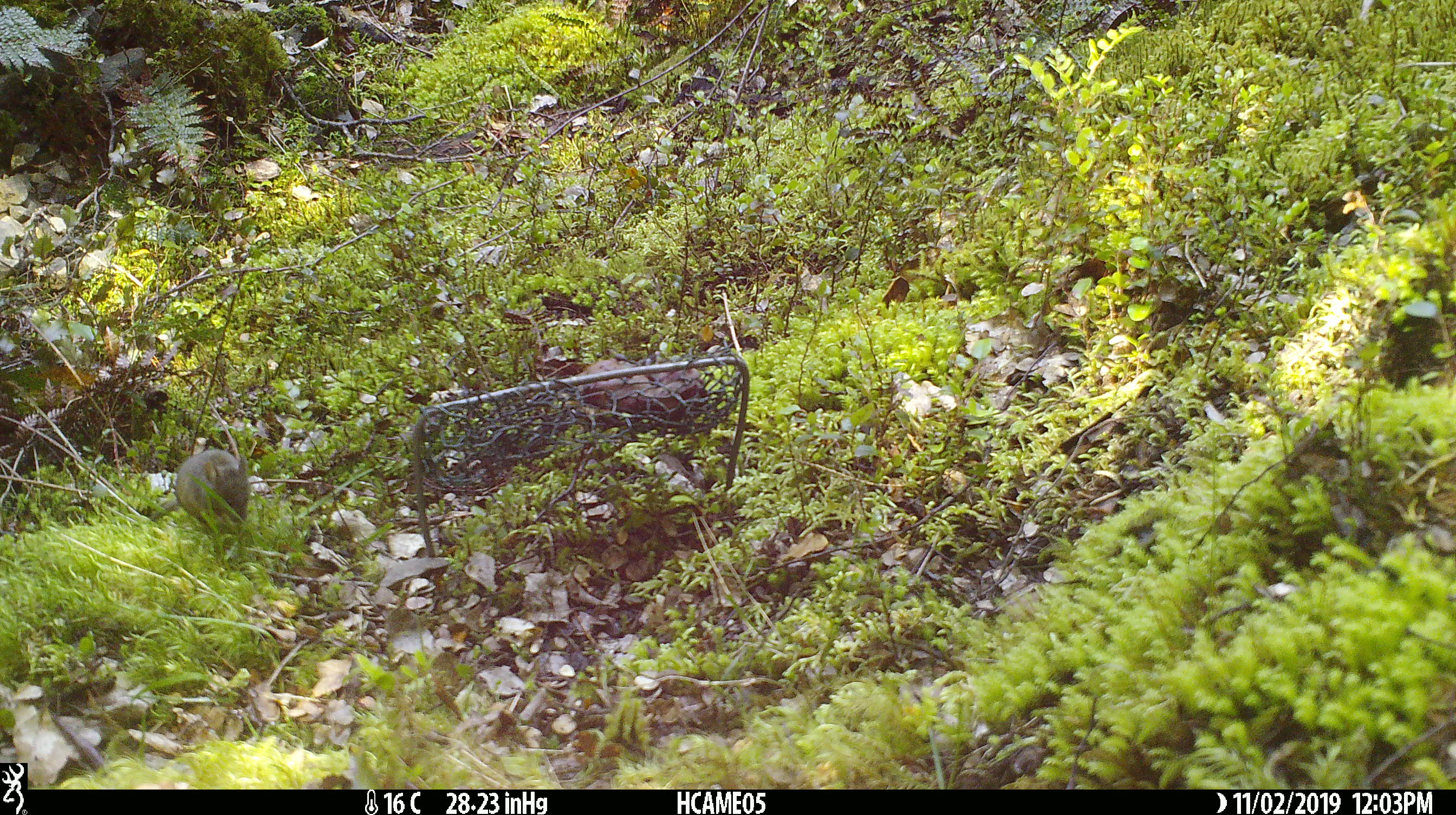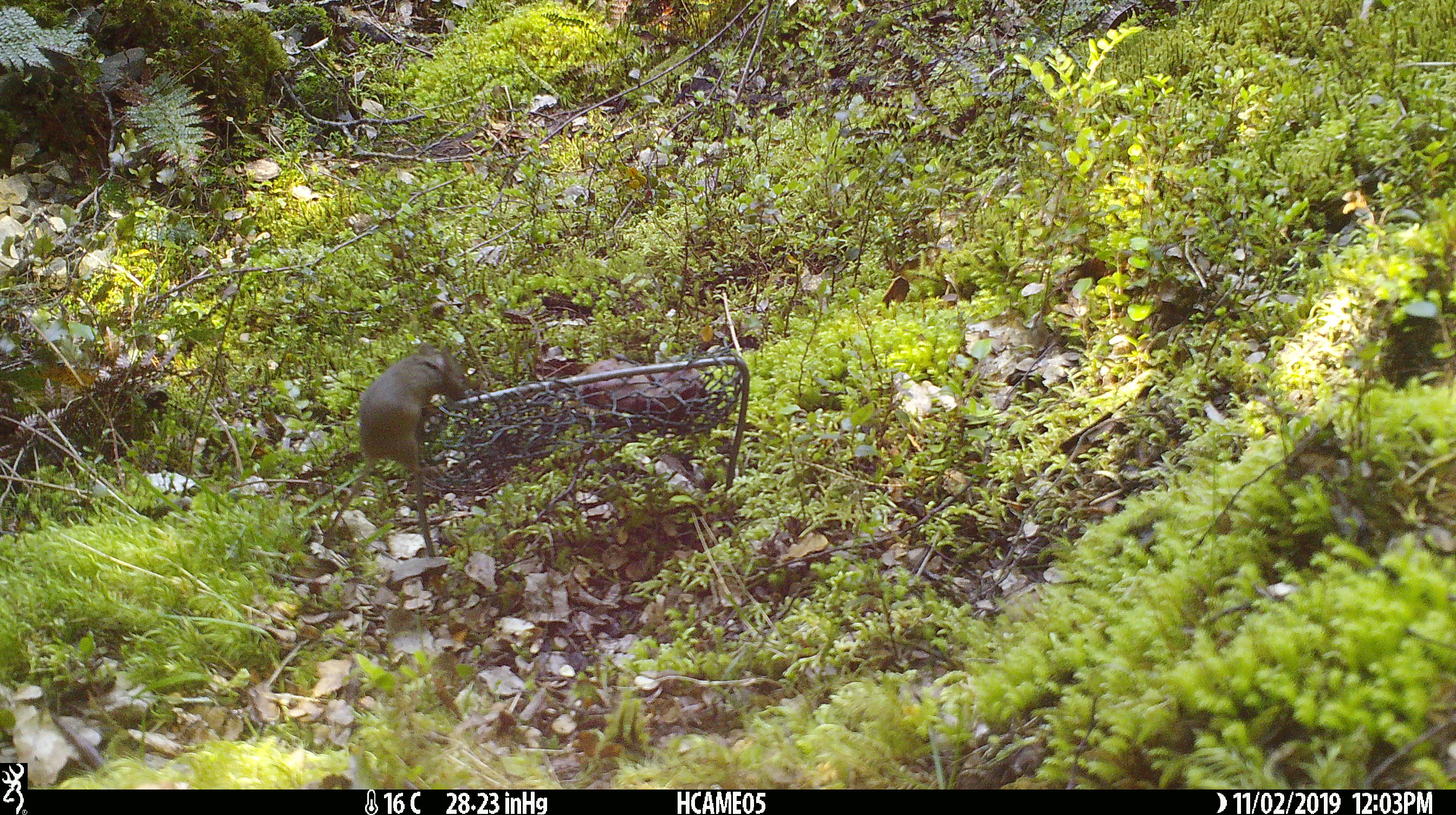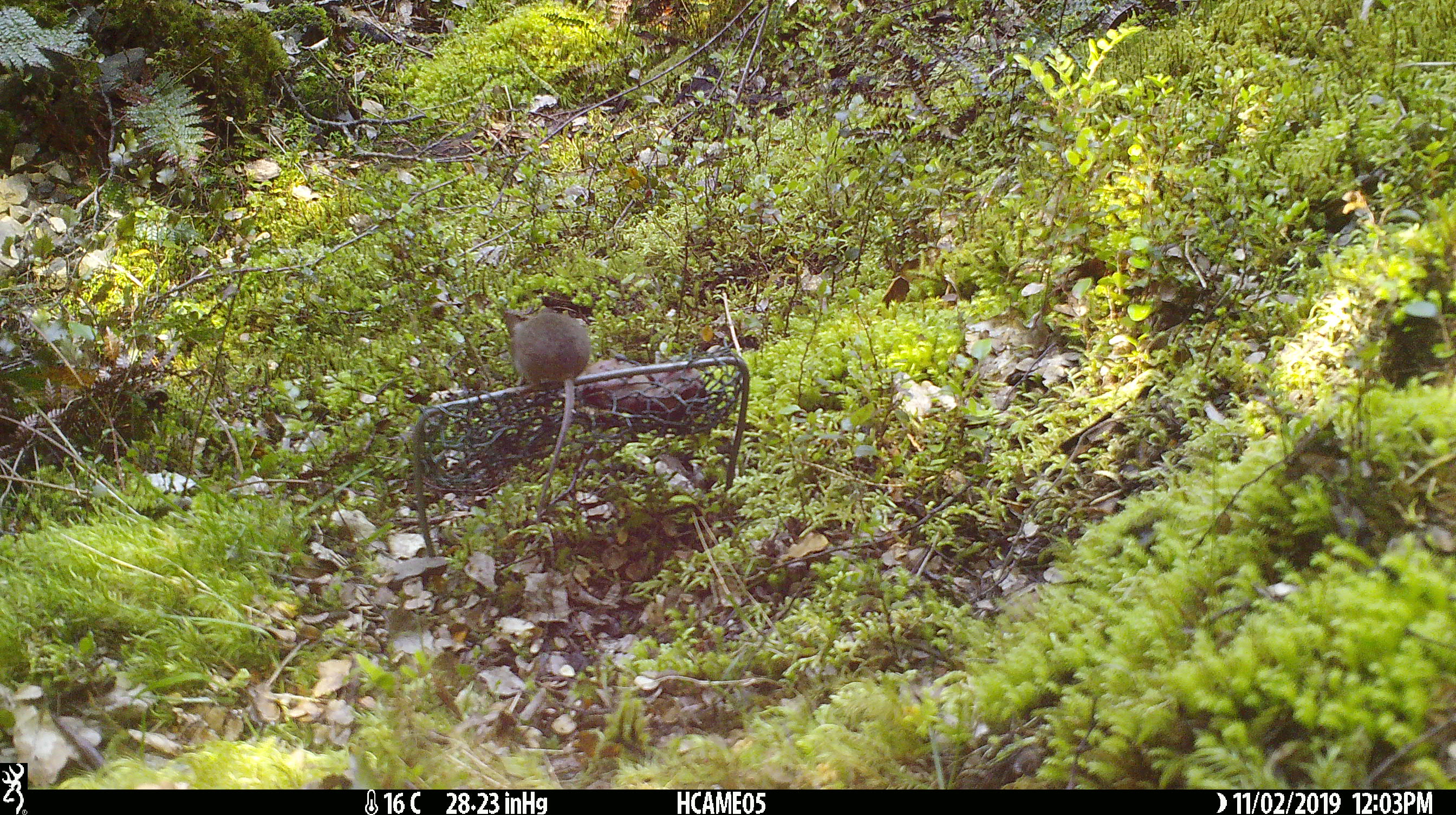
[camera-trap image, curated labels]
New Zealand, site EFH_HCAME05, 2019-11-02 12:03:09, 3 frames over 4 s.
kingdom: Animalia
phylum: Chordata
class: Mammalia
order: Rodentia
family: Muridae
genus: Mus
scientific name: Mus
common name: mouse